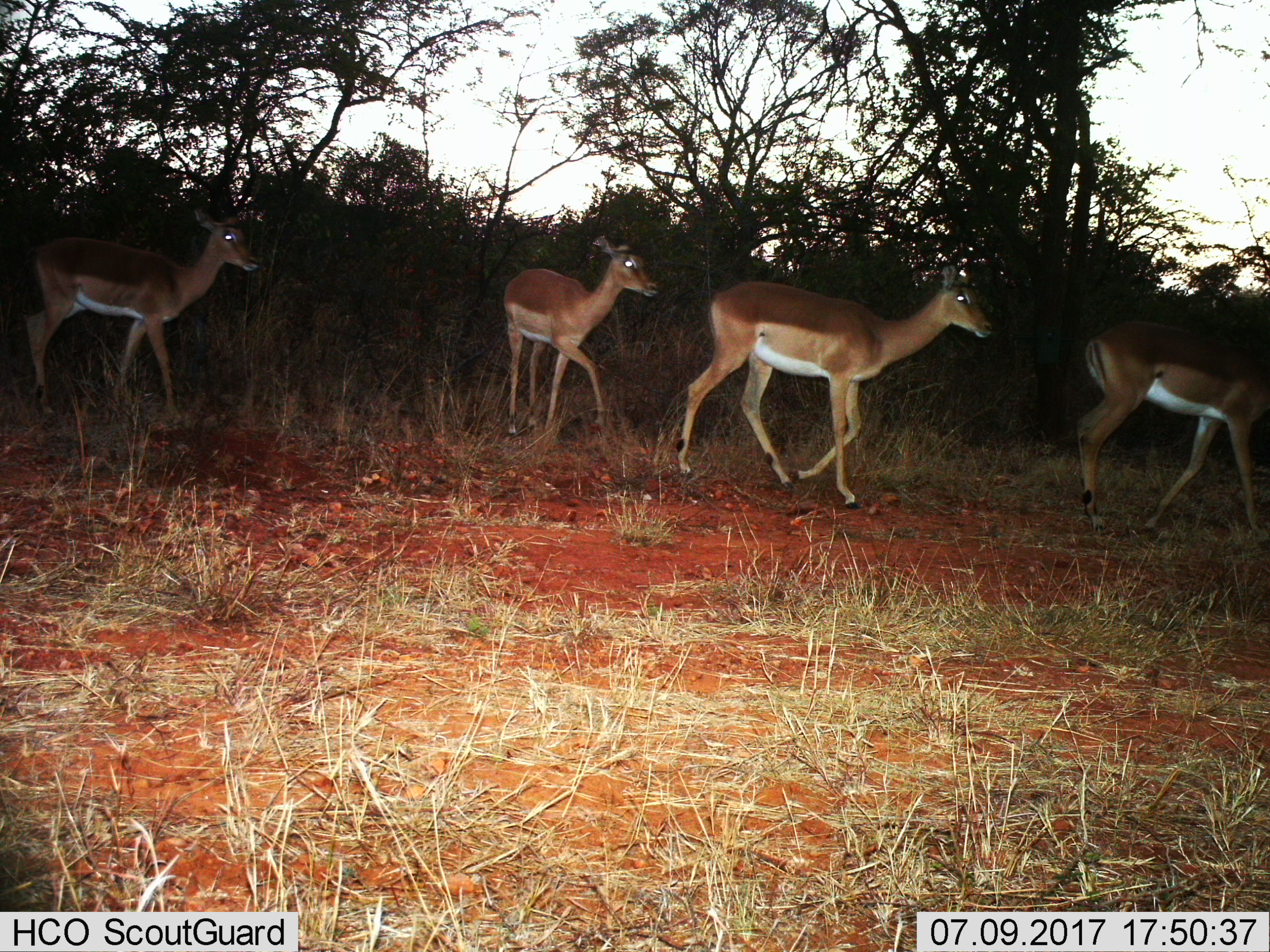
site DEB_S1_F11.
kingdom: Animalia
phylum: Chordata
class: Mammalia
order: Artiodactyla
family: Bovidae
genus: Aepyceros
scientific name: Aepyceros melampus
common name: impala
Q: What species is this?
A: Impala (Aepyceros melampus).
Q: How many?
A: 4.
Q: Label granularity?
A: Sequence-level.